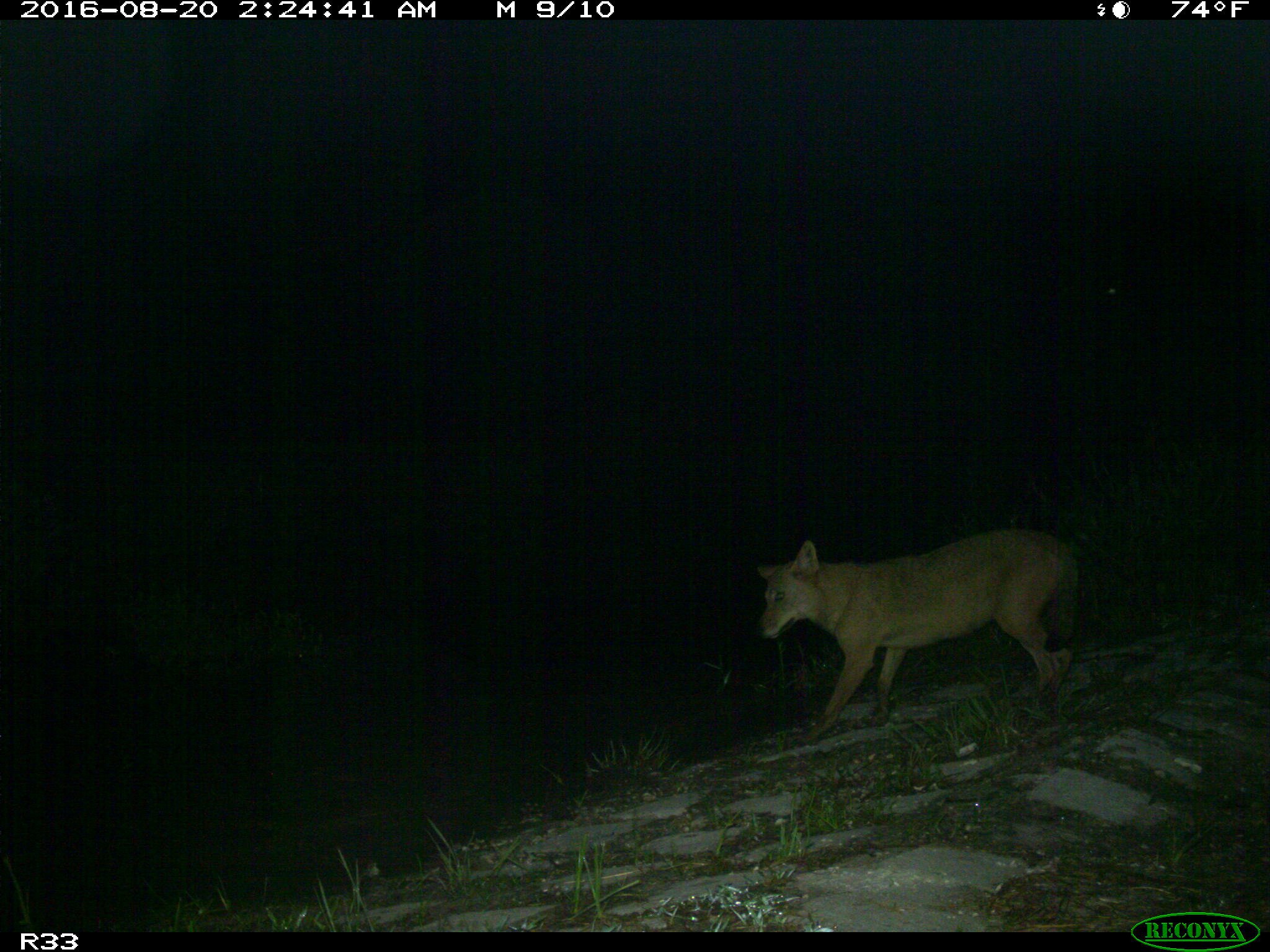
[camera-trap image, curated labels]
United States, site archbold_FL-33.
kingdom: Animalia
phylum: Chordata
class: Mammalia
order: Carnivora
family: Canidae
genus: Canis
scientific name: Canis latrans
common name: coyote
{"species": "Canis latrans (coyote)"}